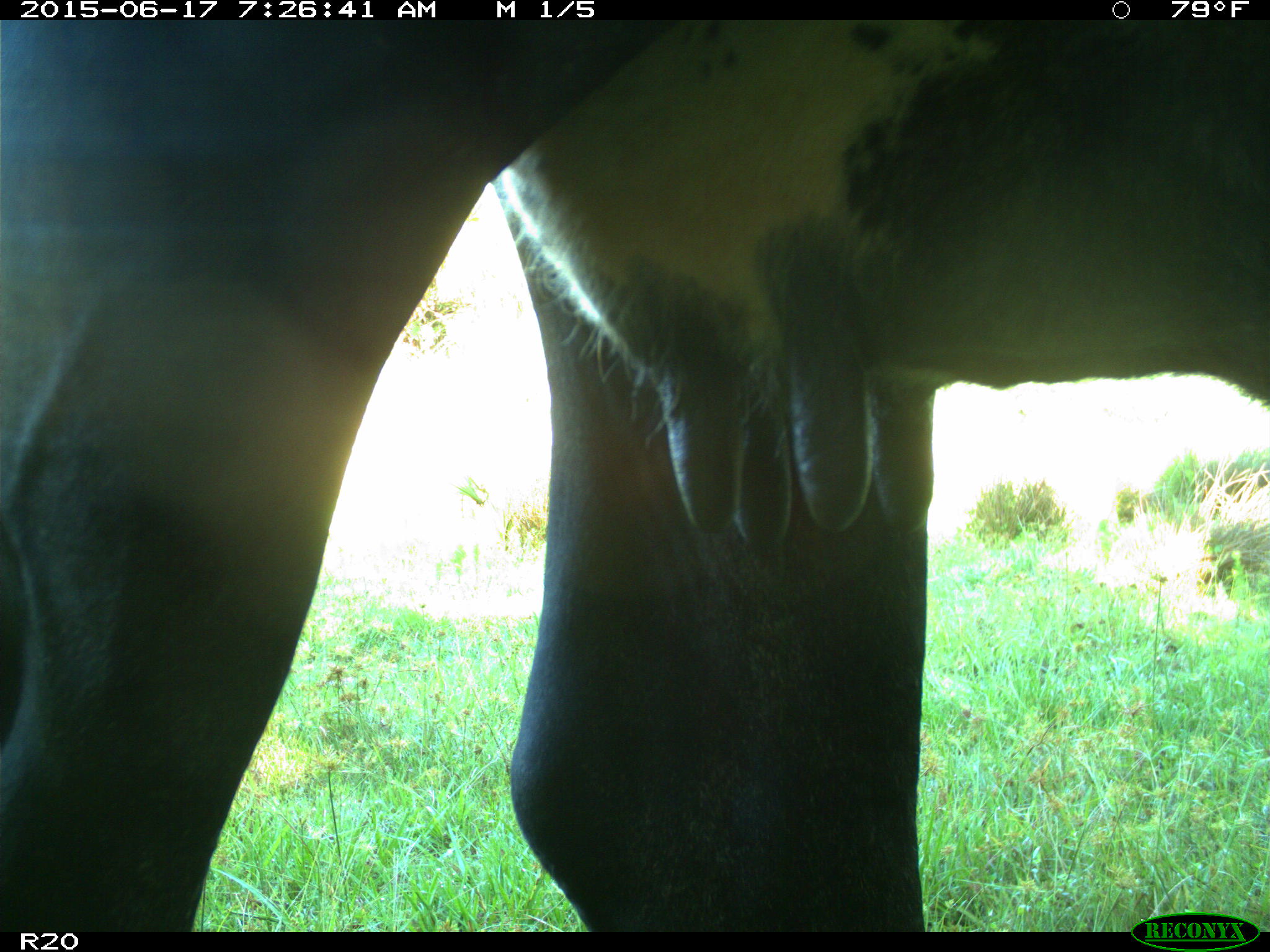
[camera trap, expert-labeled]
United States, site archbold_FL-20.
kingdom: Animalia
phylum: Chordata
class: Mammalia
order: Artiodactyla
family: Bovidae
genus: Bos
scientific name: Bos taurus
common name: domestic cow